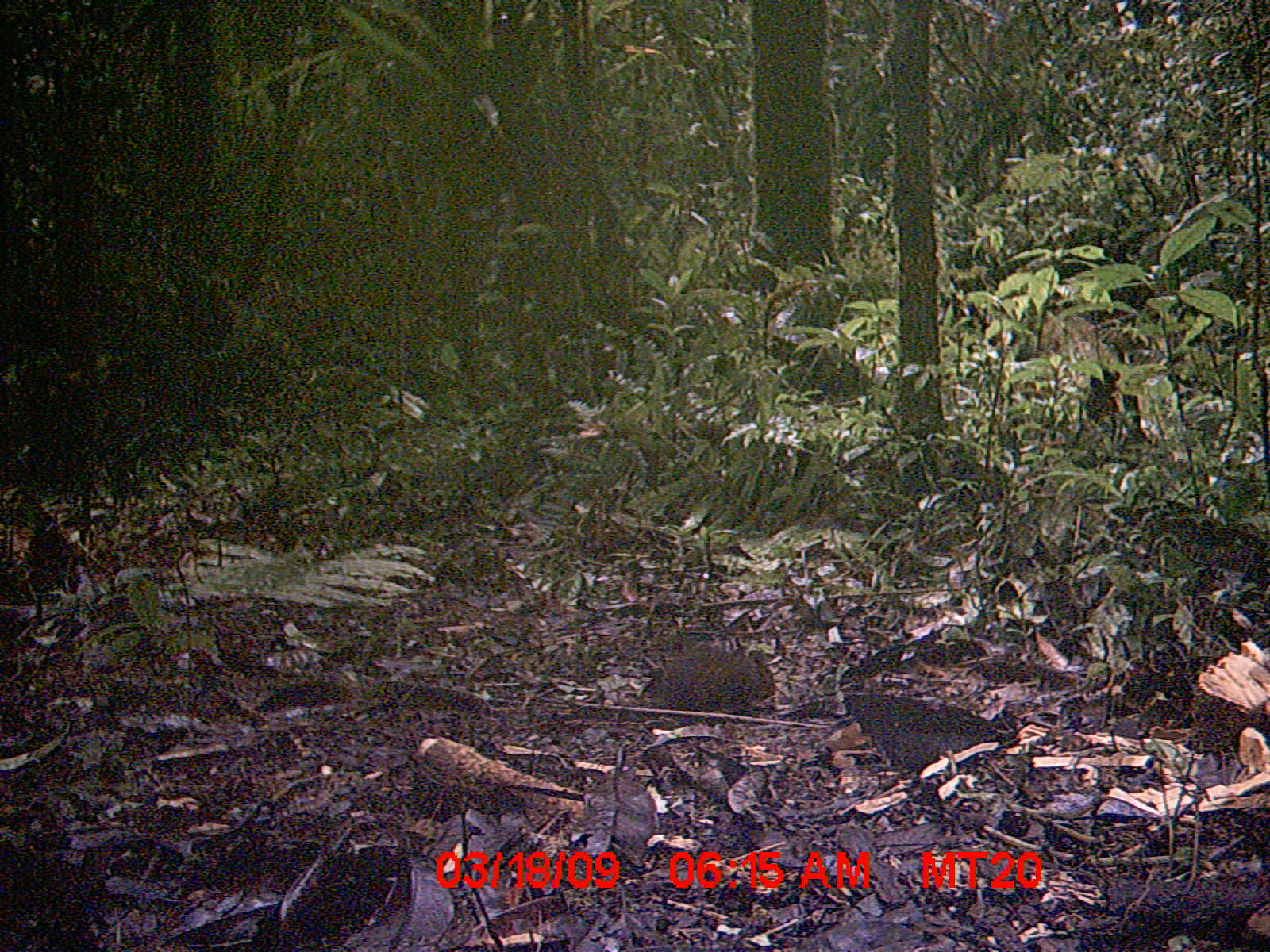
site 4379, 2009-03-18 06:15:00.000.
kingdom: Animalia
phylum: Chordata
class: Mammalia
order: Rodentia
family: Nesomyidae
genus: Nesomys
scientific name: Nesomys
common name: nesomys rodents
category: nesomys sp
Nesomys sp (nesomys rodents) (Nesomys), count 1.